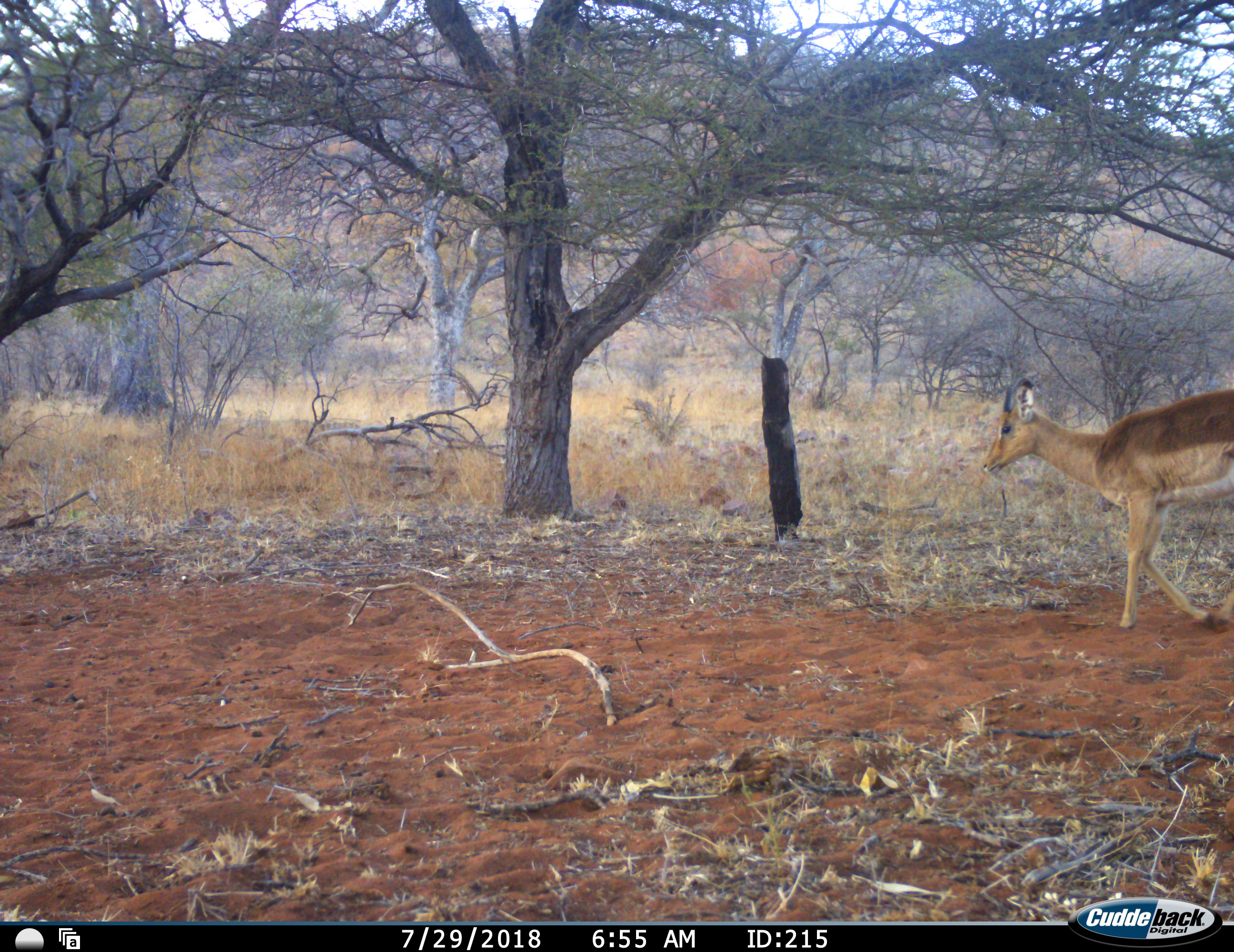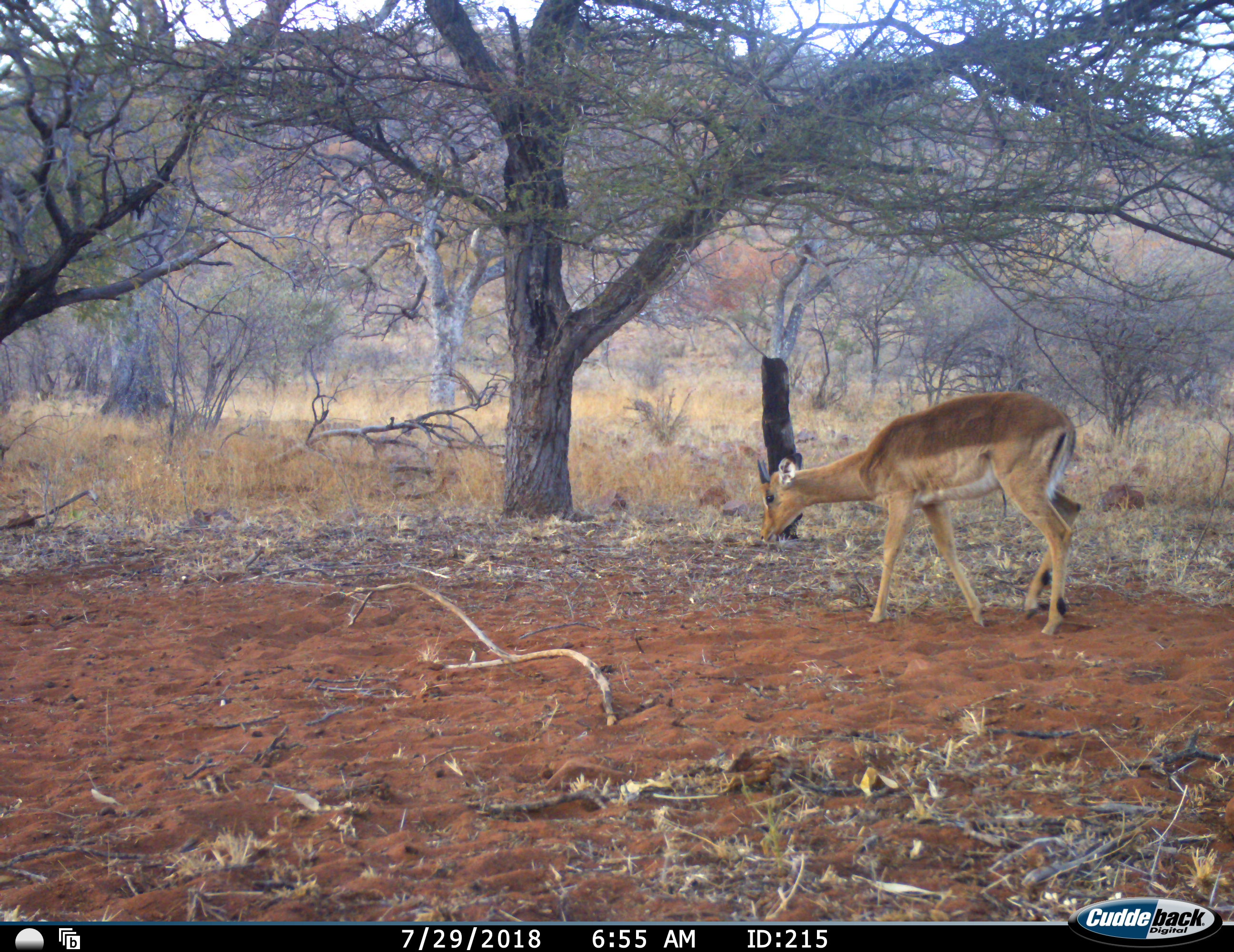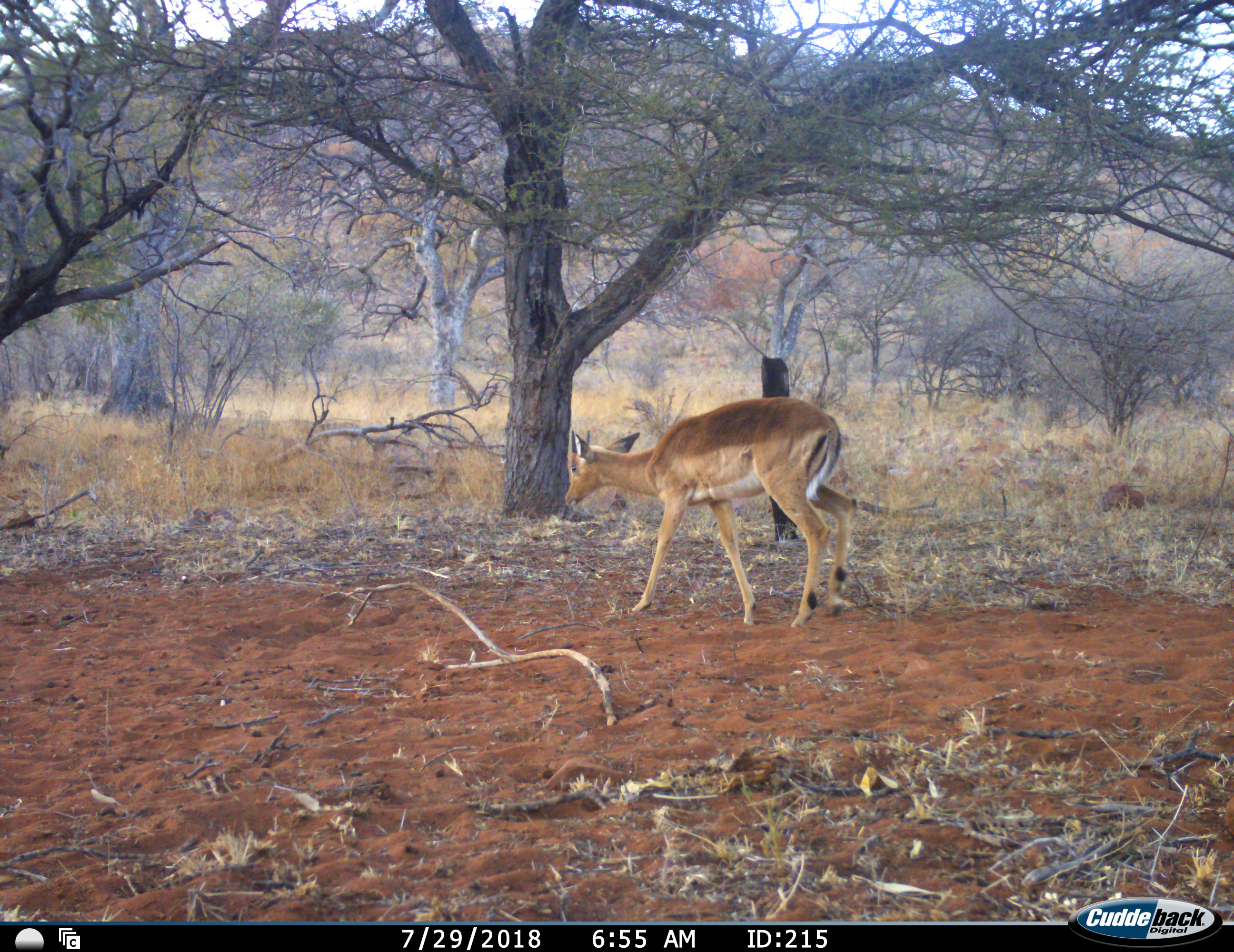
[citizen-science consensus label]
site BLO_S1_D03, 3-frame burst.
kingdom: Animalia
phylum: Chordata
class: Mammalia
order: Artiodactyla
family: Bovidae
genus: Aepyceros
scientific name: Aepyceros melampus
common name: impala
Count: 1.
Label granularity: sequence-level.